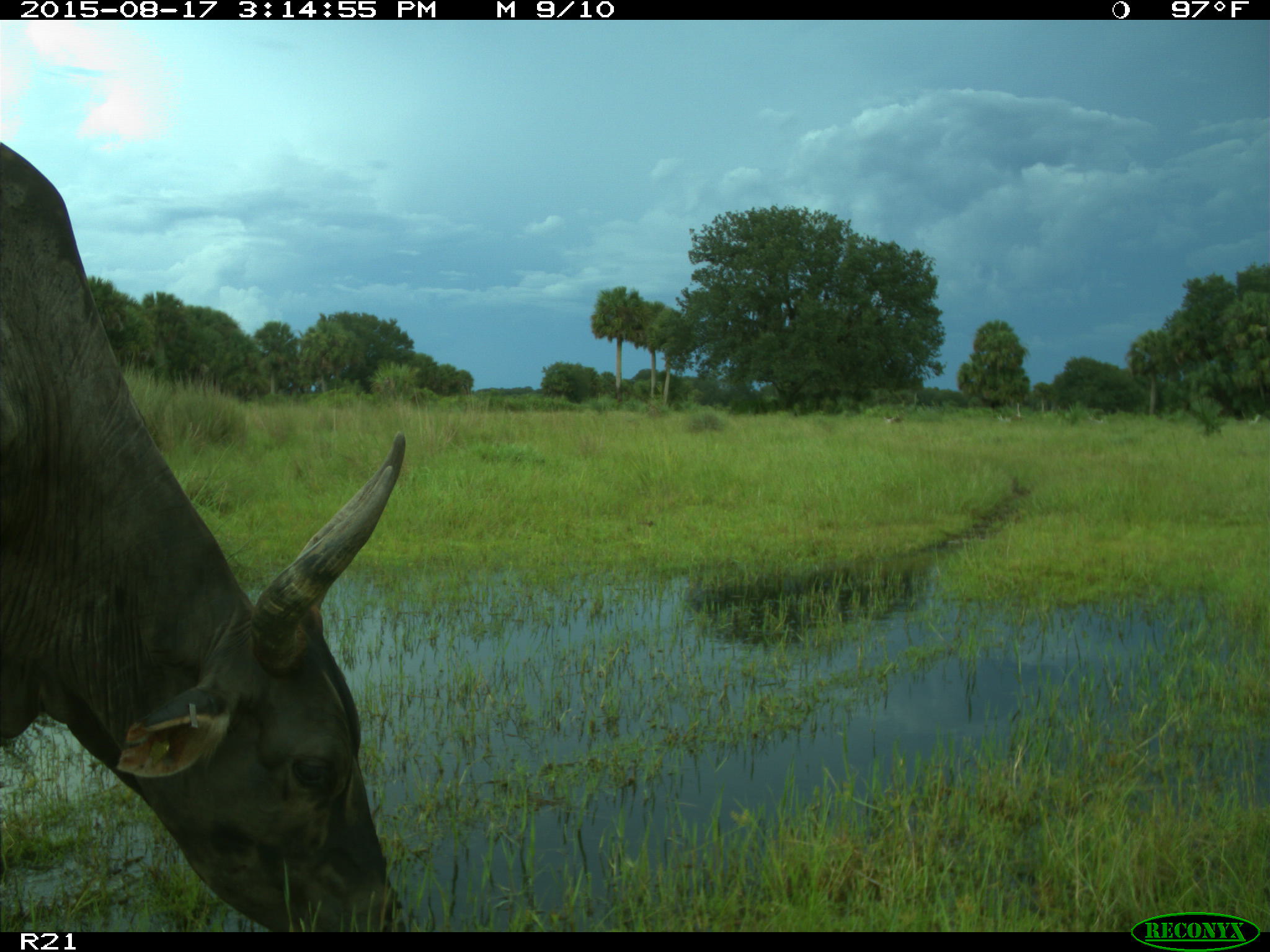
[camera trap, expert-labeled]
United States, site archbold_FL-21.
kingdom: Animalia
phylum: Chordata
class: Mammalia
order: Artiodactyla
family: Bovidae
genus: Bos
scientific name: Bos taurus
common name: domestic cow